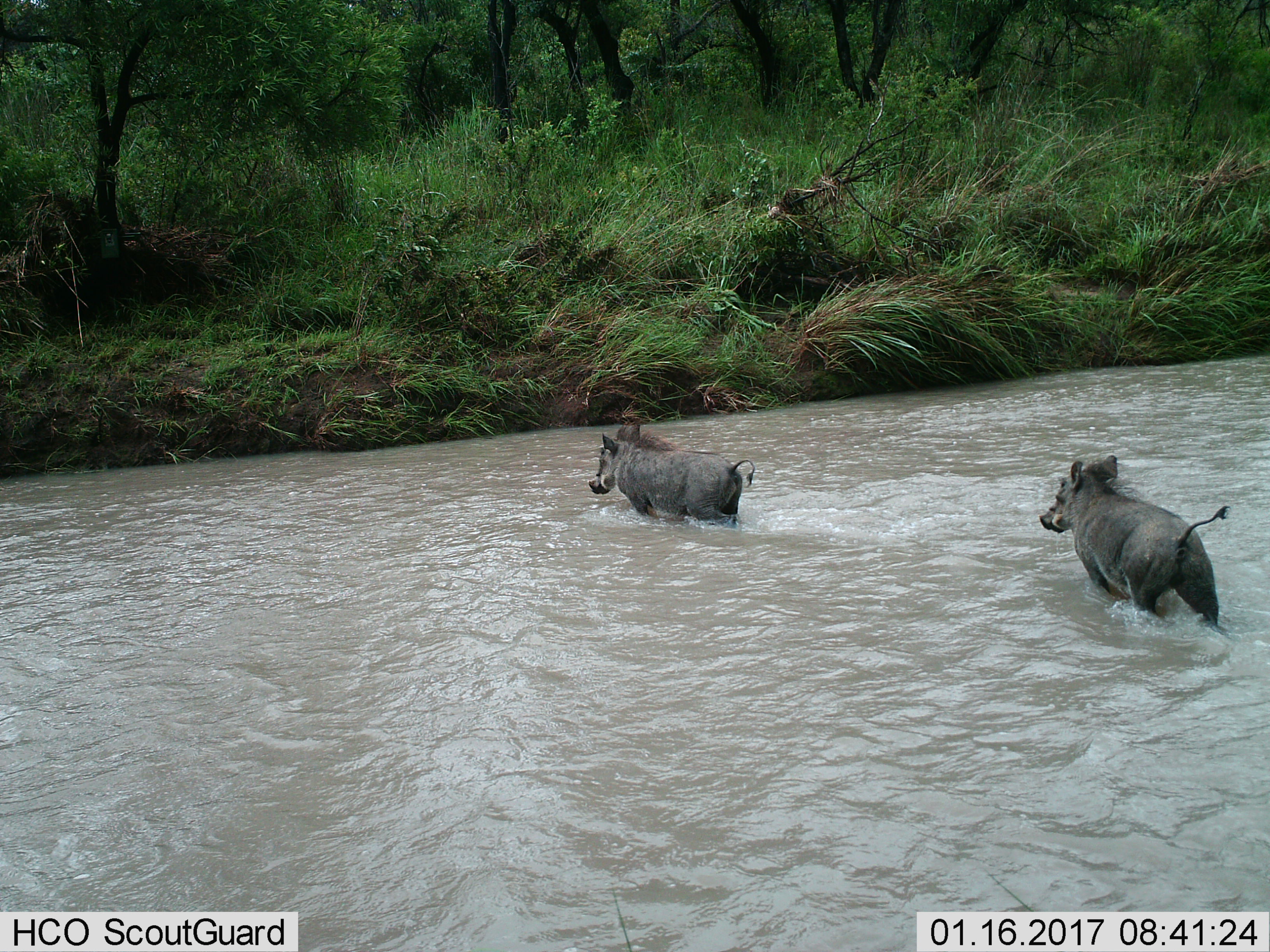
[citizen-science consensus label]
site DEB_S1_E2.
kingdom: Animalia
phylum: Chordata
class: Mammalia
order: Artiodactyla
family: Suidae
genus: Phacochoerus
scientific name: Phacochoerus africanus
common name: warthog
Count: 2.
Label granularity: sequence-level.